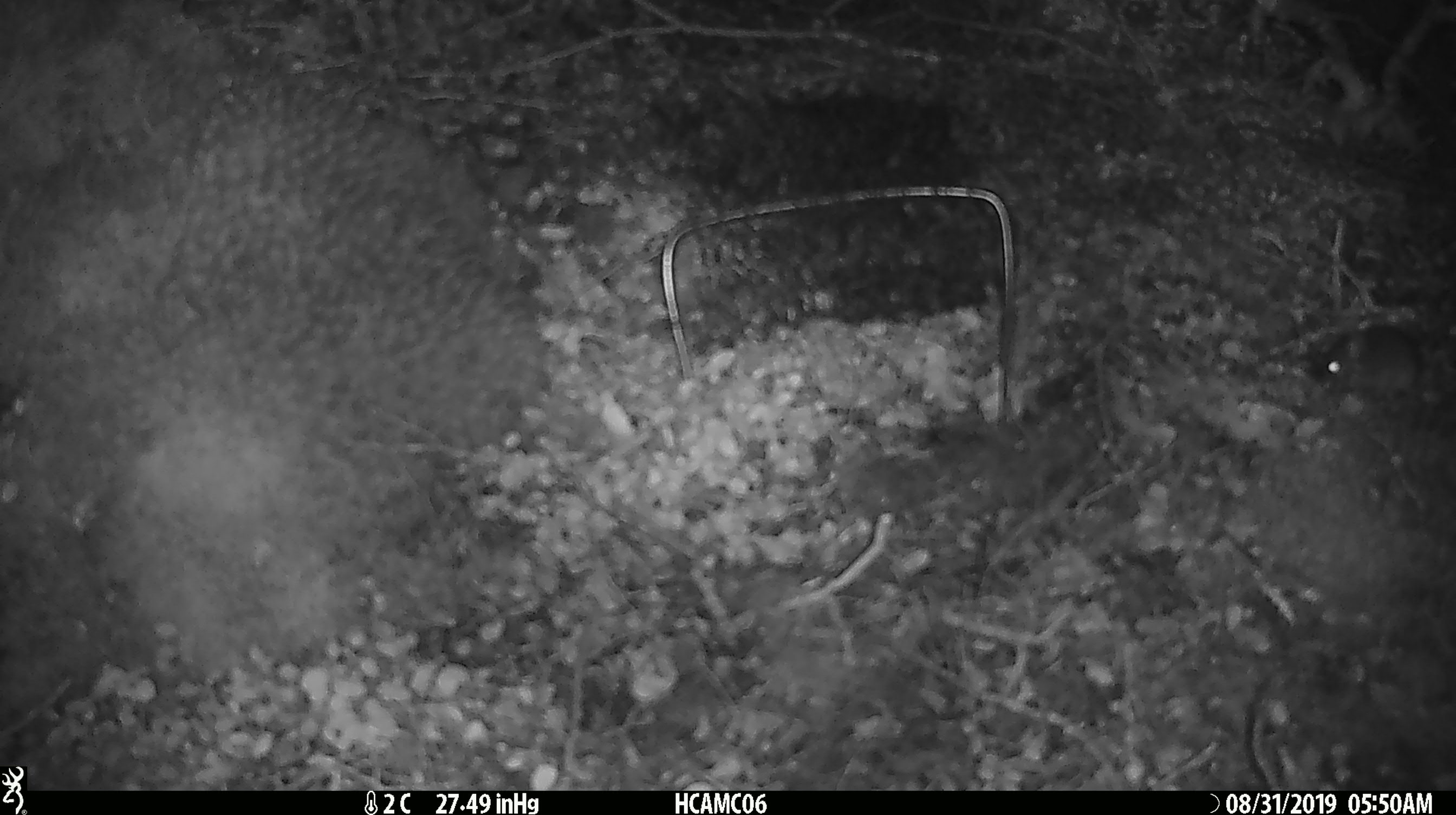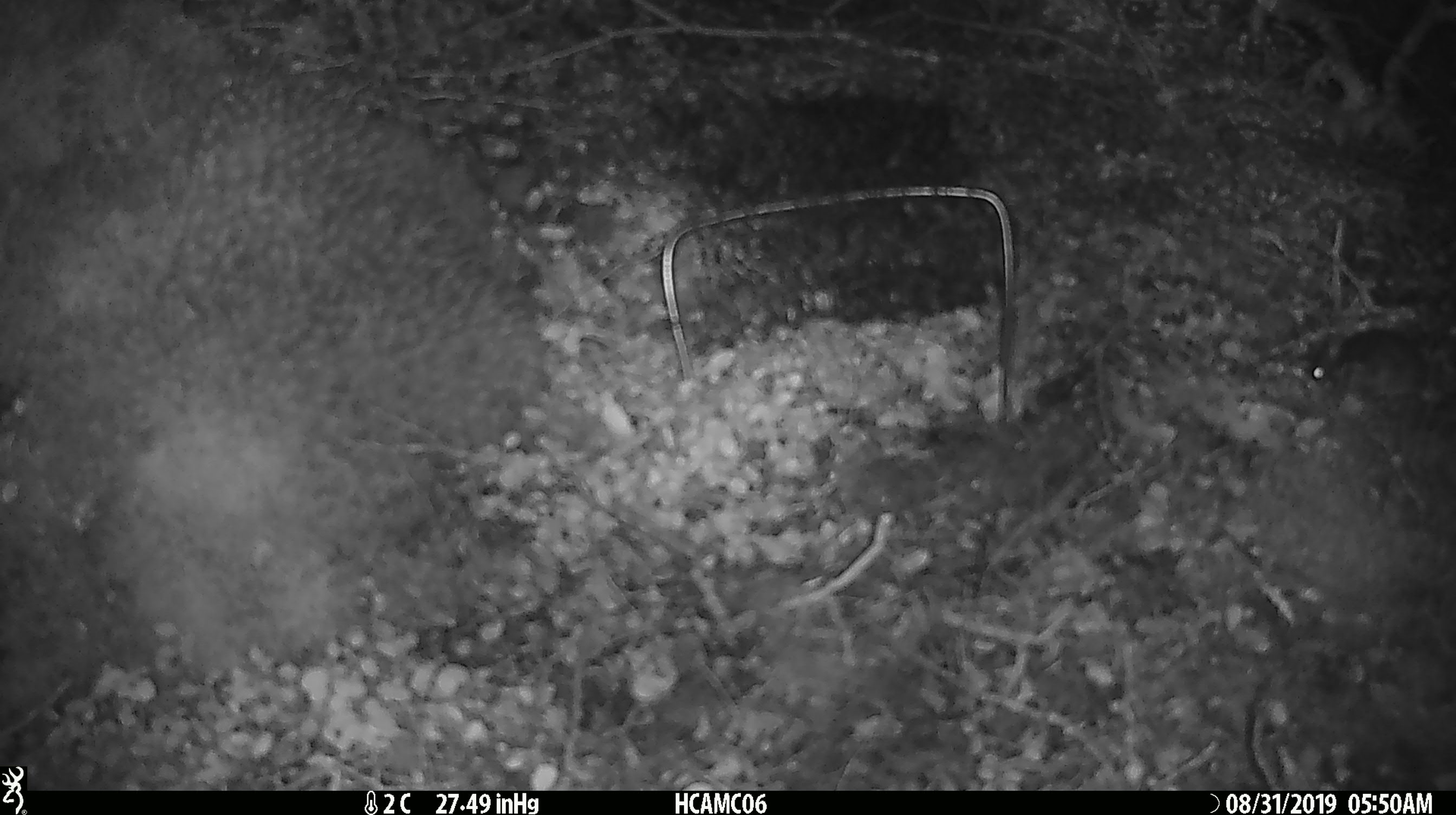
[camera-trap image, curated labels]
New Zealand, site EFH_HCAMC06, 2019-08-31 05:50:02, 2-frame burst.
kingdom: Animalia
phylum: Chordata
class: Mammalia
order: Rodentia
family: Muridae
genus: Mus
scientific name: Mus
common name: mouse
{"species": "mouse (Mus)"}